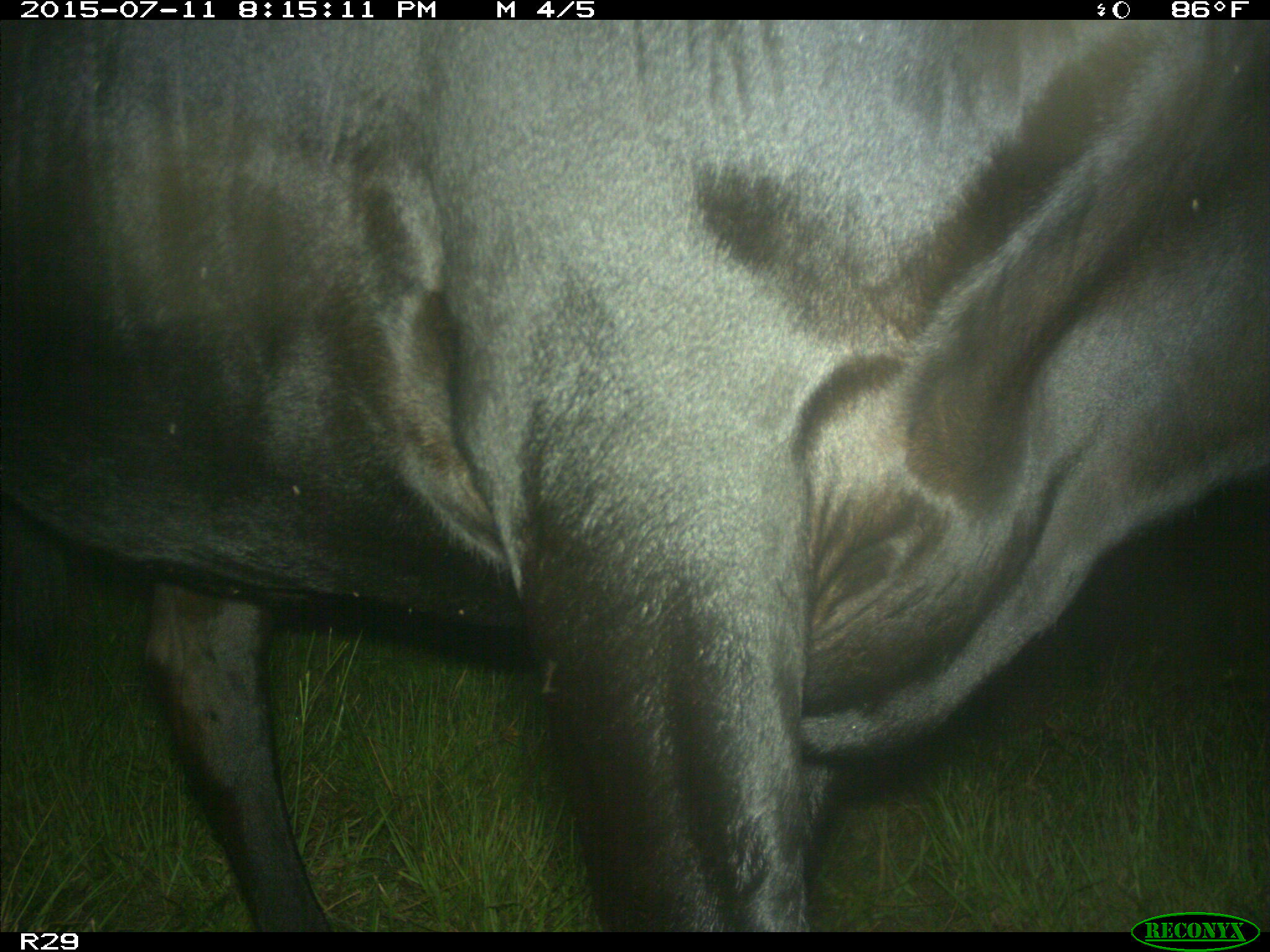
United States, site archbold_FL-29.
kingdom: Animalia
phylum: Chordata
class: Mammalia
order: Artiodactyla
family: Bovidae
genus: Bos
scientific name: Bos taurus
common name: domestic cow